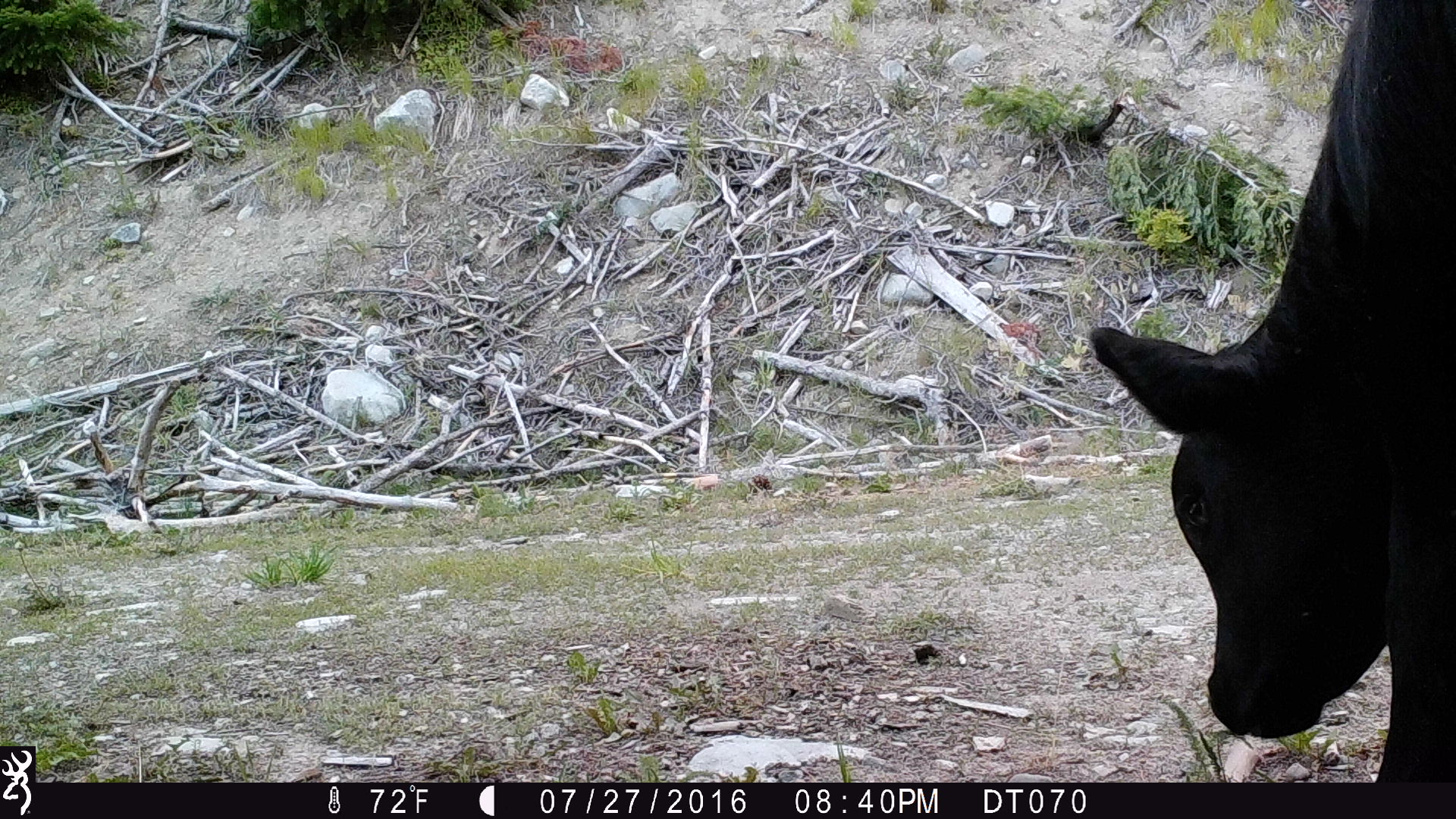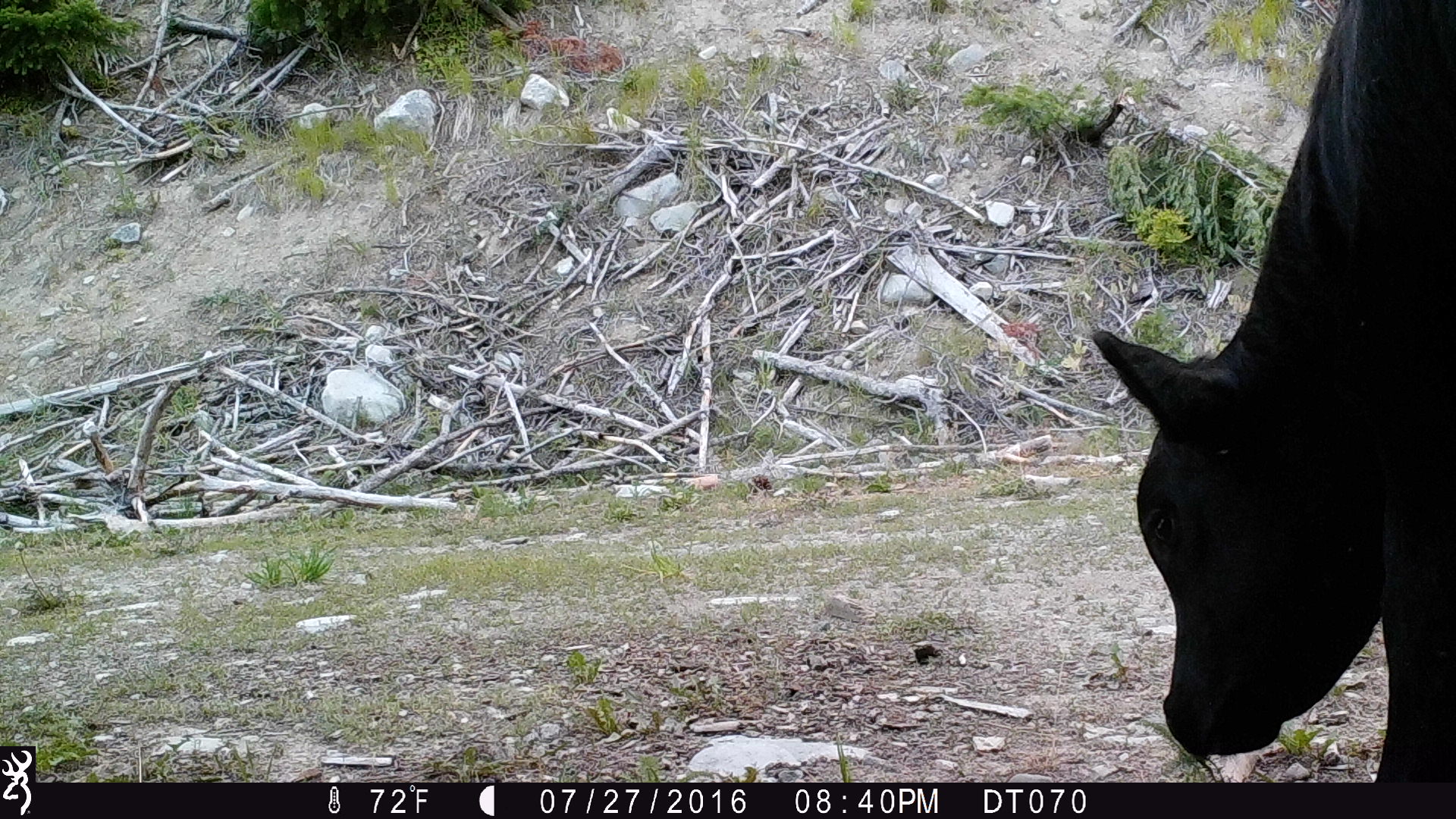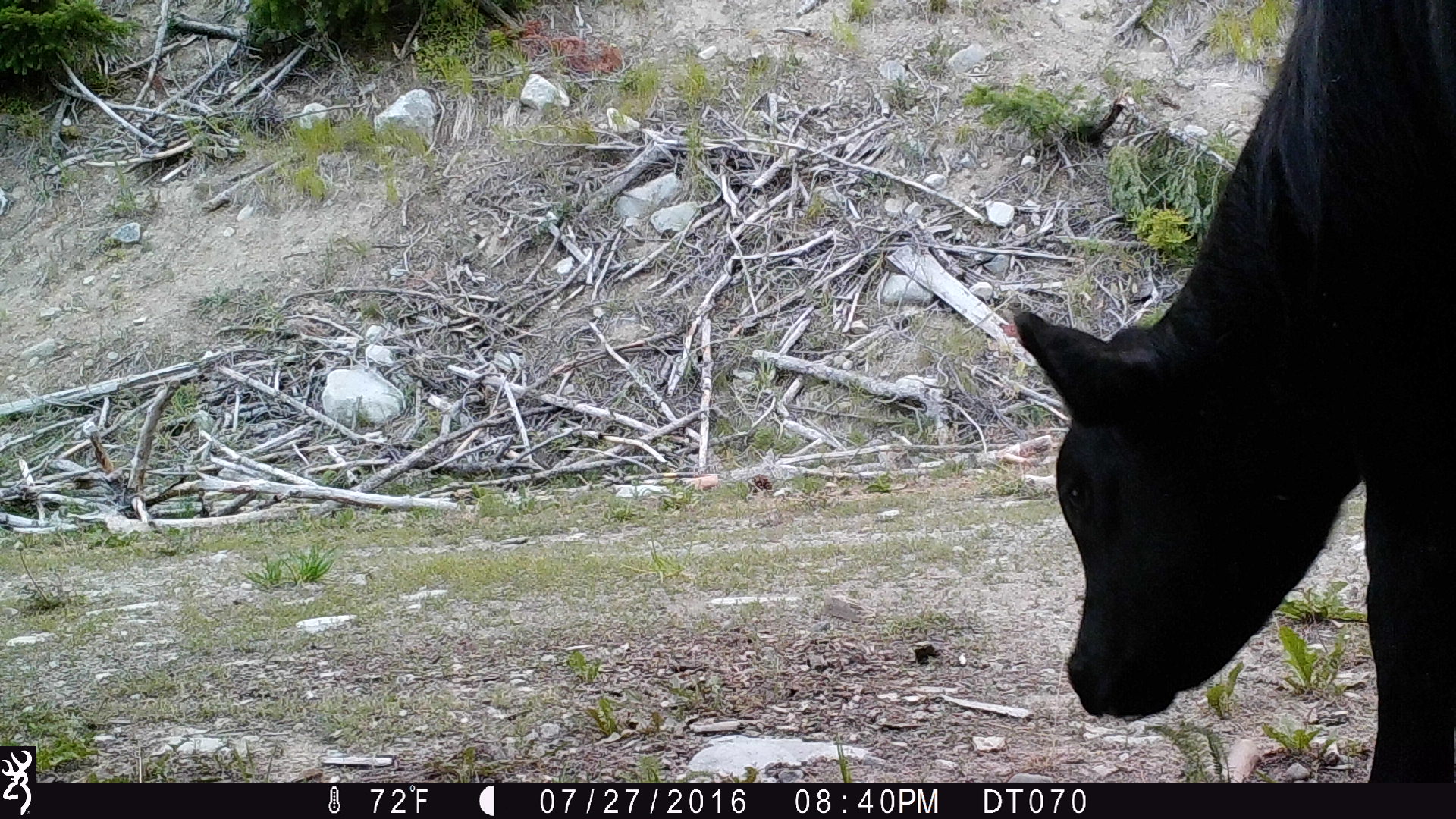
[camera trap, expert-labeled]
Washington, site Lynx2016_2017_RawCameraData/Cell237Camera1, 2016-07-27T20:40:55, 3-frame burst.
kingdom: Animalia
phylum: Chordata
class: Mammalia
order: Artiodactyla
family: Bovidae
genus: Bos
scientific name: Bos taurus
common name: domestic cattle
Domestic cattle (Bos taurus). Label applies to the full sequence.